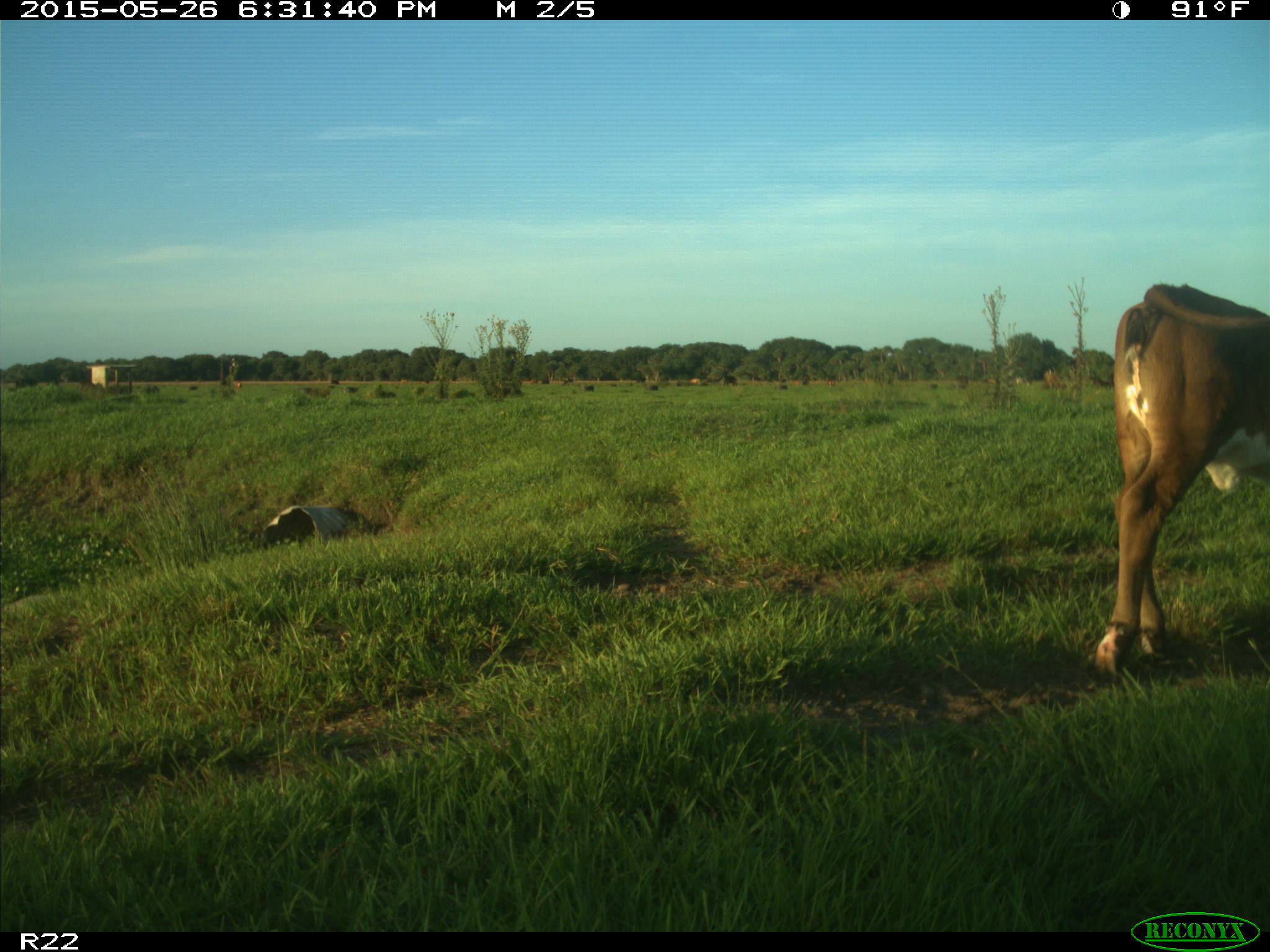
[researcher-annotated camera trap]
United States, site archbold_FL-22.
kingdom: Animalia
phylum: Chordata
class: Mammalia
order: Artiodactyla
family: Bovidae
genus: Bos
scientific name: Bos taurus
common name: domestic cow